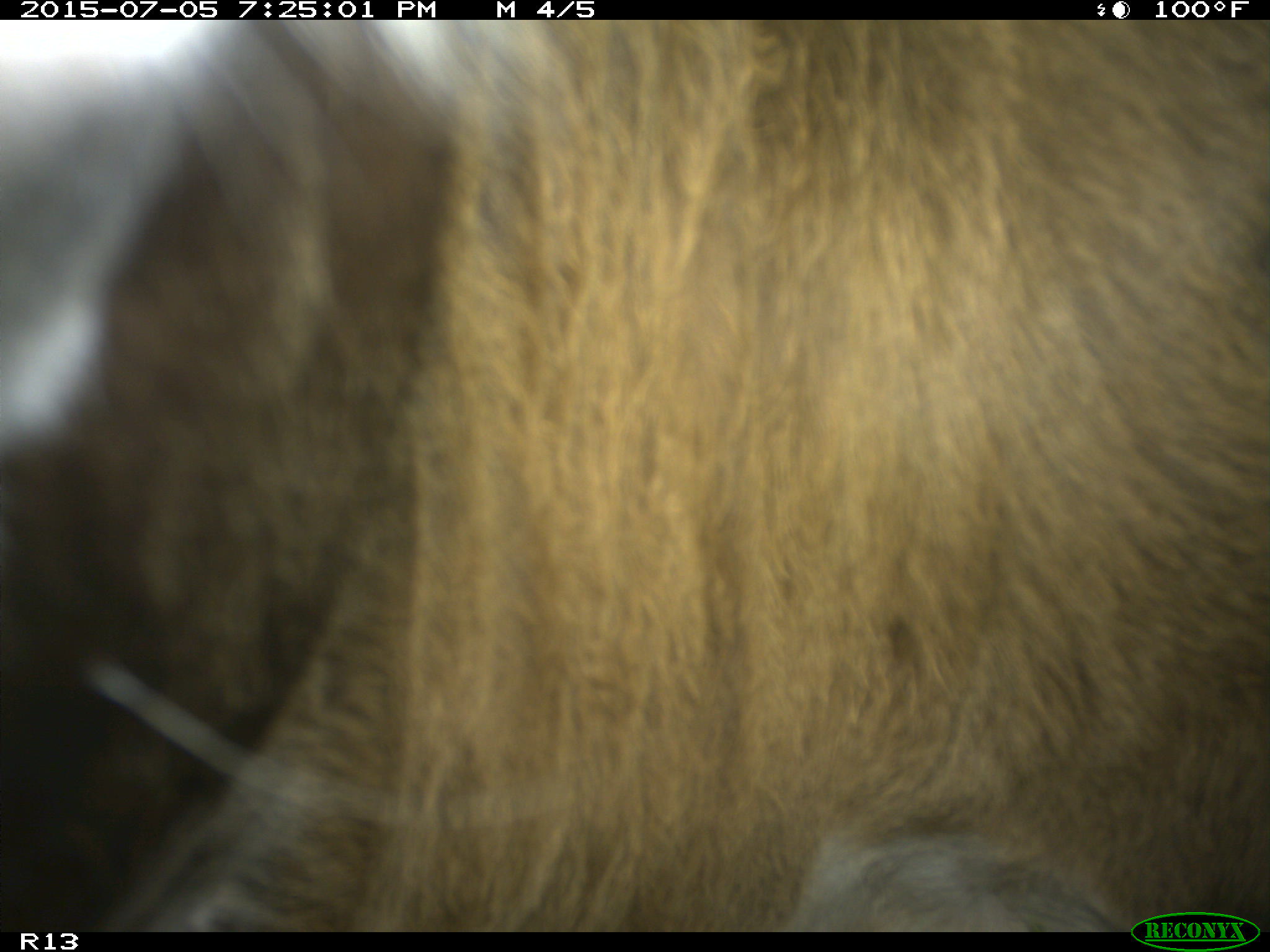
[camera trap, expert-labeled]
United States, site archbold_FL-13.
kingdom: Animalia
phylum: Chordata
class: Mammalia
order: Artiodactyla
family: Bovidae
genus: Bos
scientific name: Bos taurus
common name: domestic cow